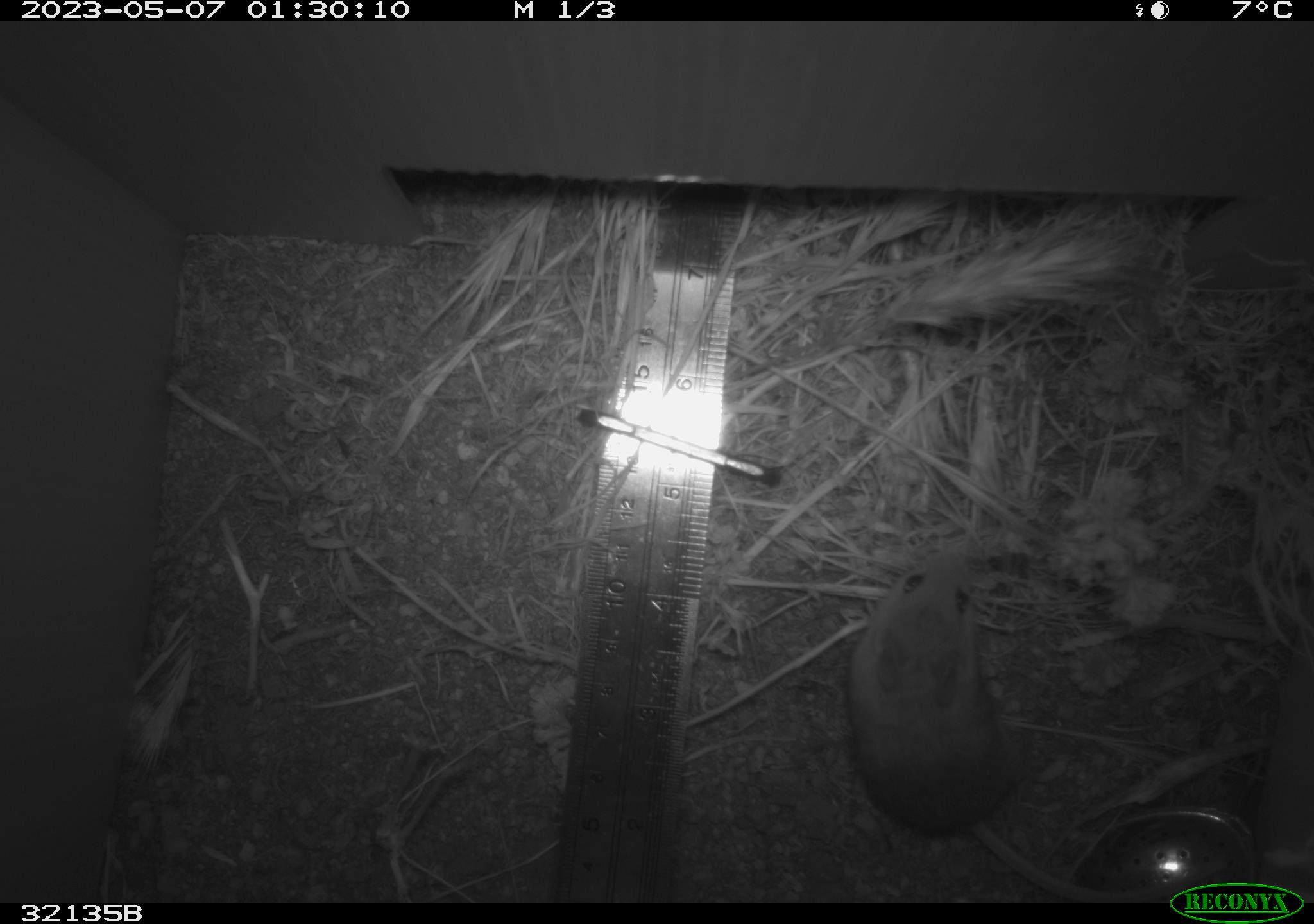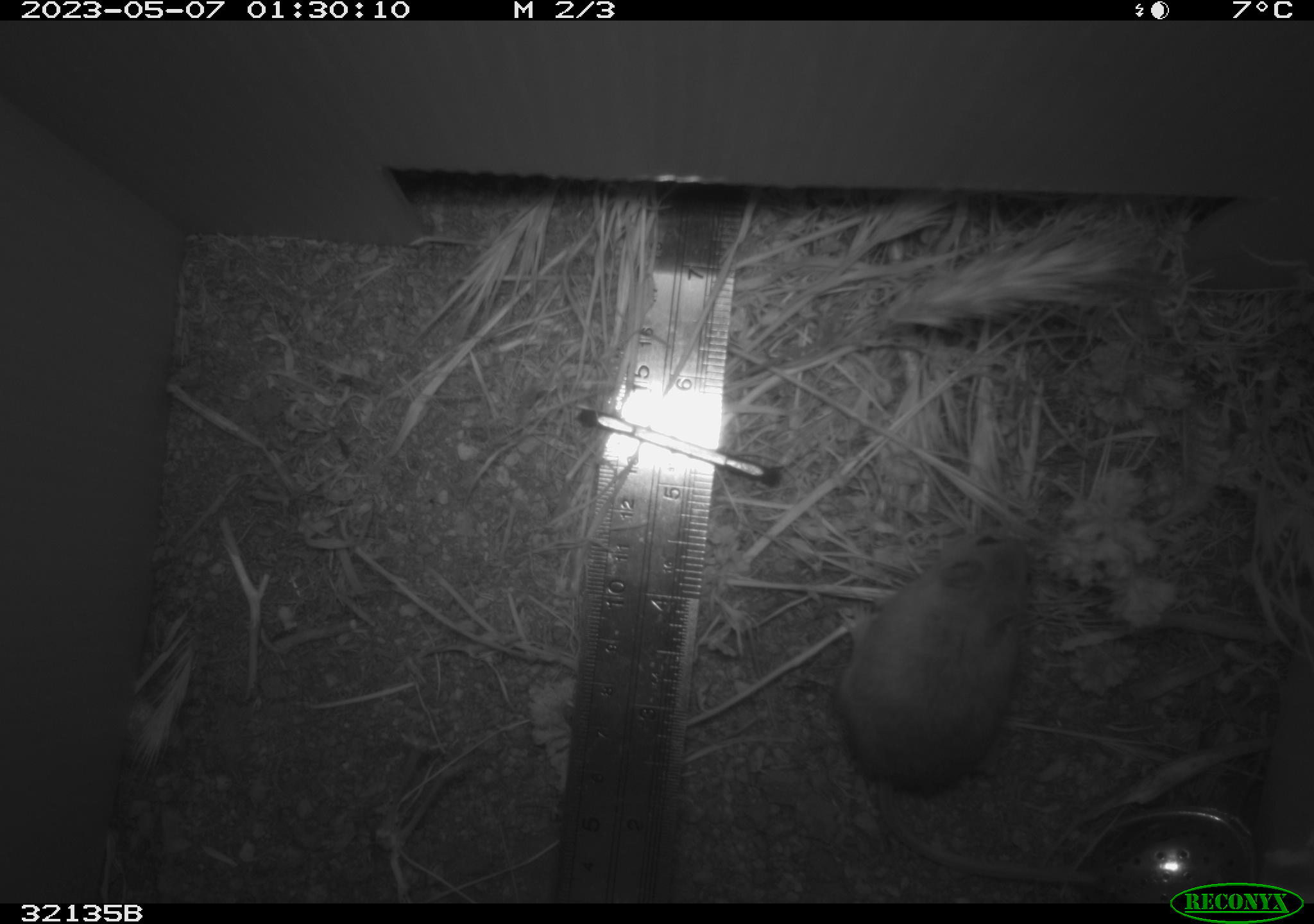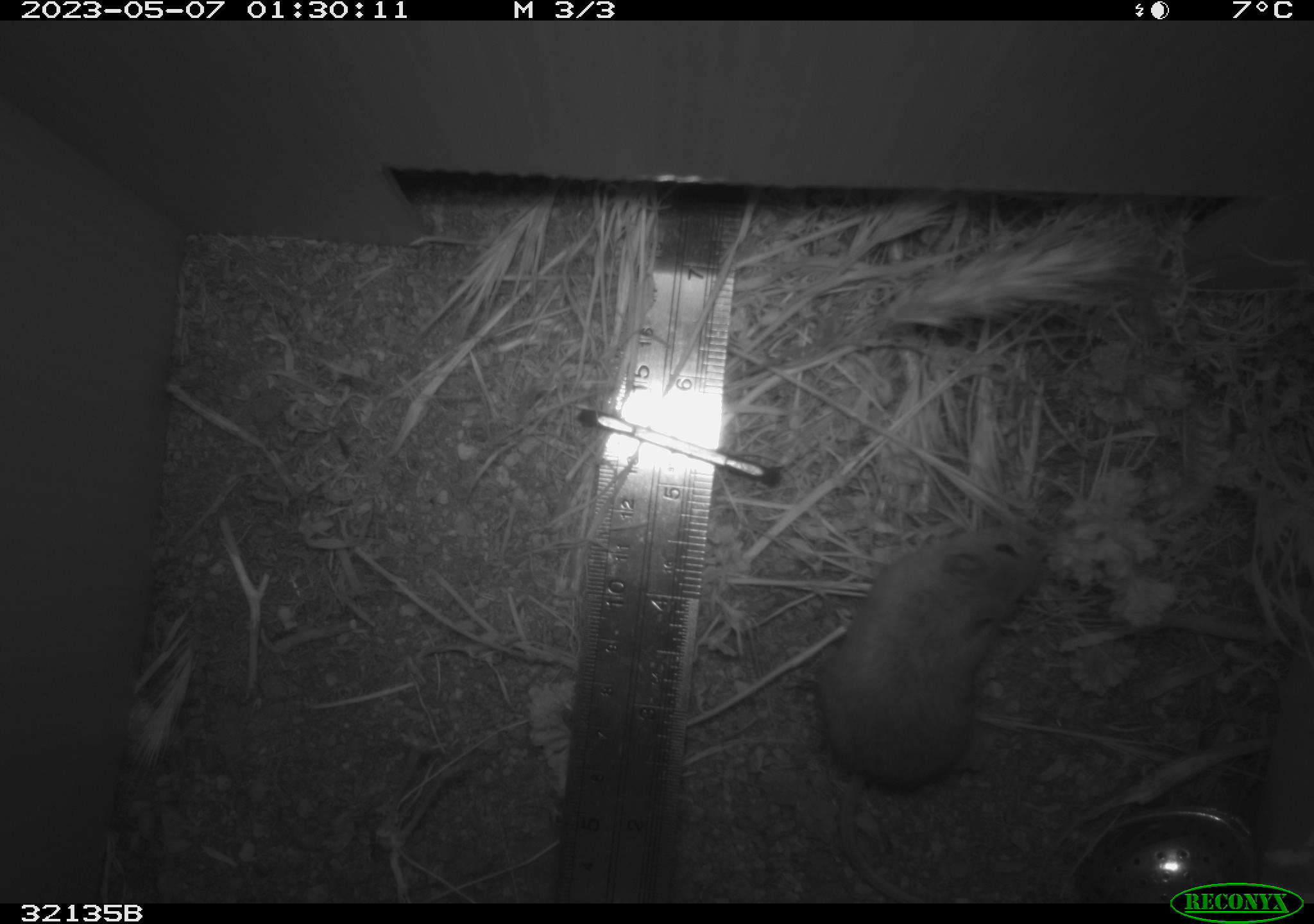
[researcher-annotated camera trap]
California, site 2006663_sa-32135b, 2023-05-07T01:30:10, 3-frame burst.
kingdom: Animalia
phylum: Chordata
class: Mammalia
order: Rodentia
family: Cricetidae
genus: Peromyscus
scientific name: Peromyscus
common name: deer mice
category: peromyscus species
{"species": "peromyscus species (deer mice) (Peromyscus)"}